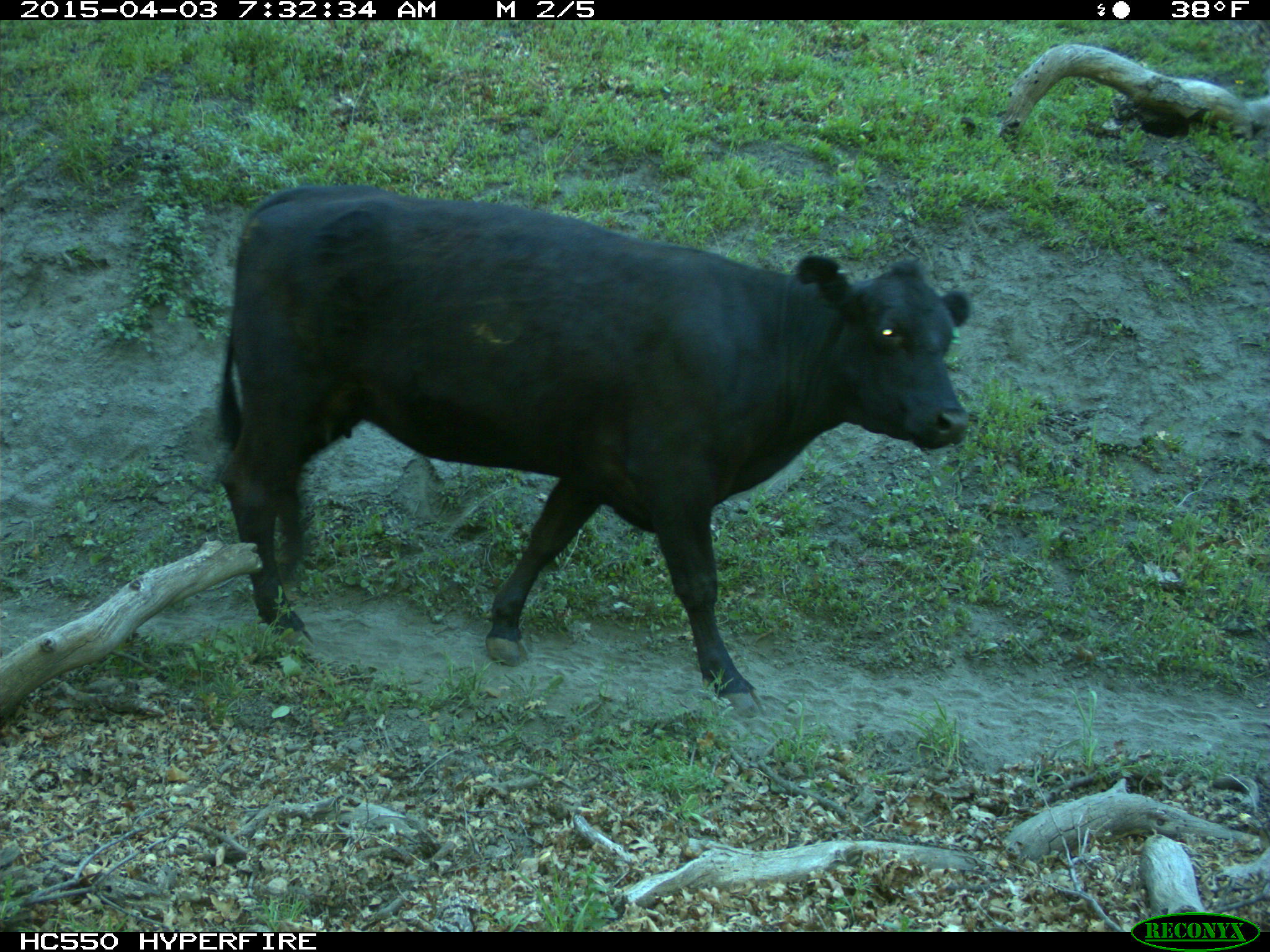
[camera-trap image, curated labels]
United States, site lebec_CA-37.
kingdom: Animalia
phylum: Chordata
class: Mammalia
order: Artiodactyla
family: Bovidae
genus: Bos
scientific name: Bos taurus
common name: domestic cow